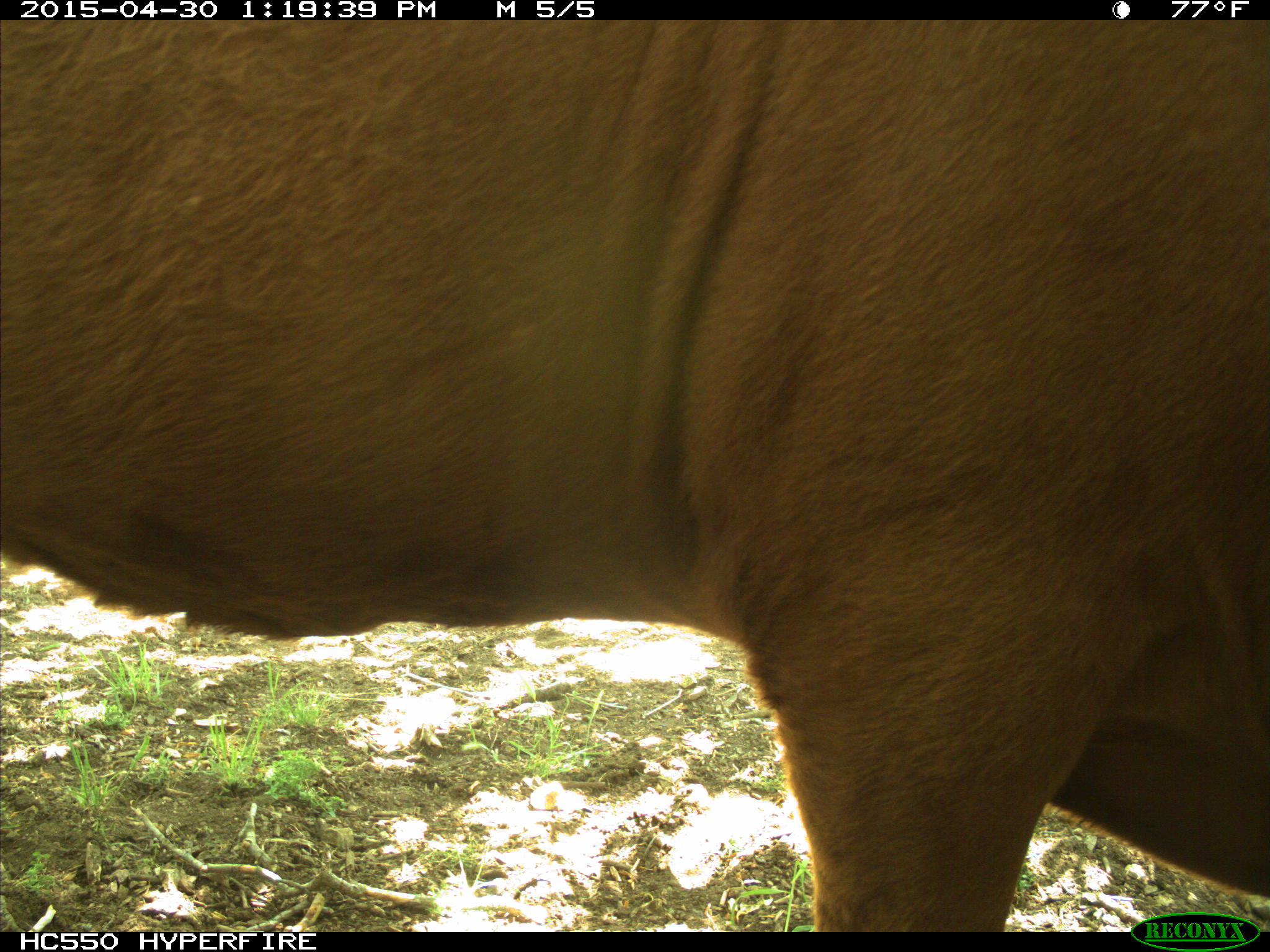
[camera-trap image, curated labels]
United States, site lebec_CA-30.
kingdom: Animalia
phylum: Chordata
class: Mammalia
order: Artiodactyla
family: Bovidae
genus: Bos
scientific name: Bos taurus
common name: domestic cow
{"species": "Bos taurus (domestic cow)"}